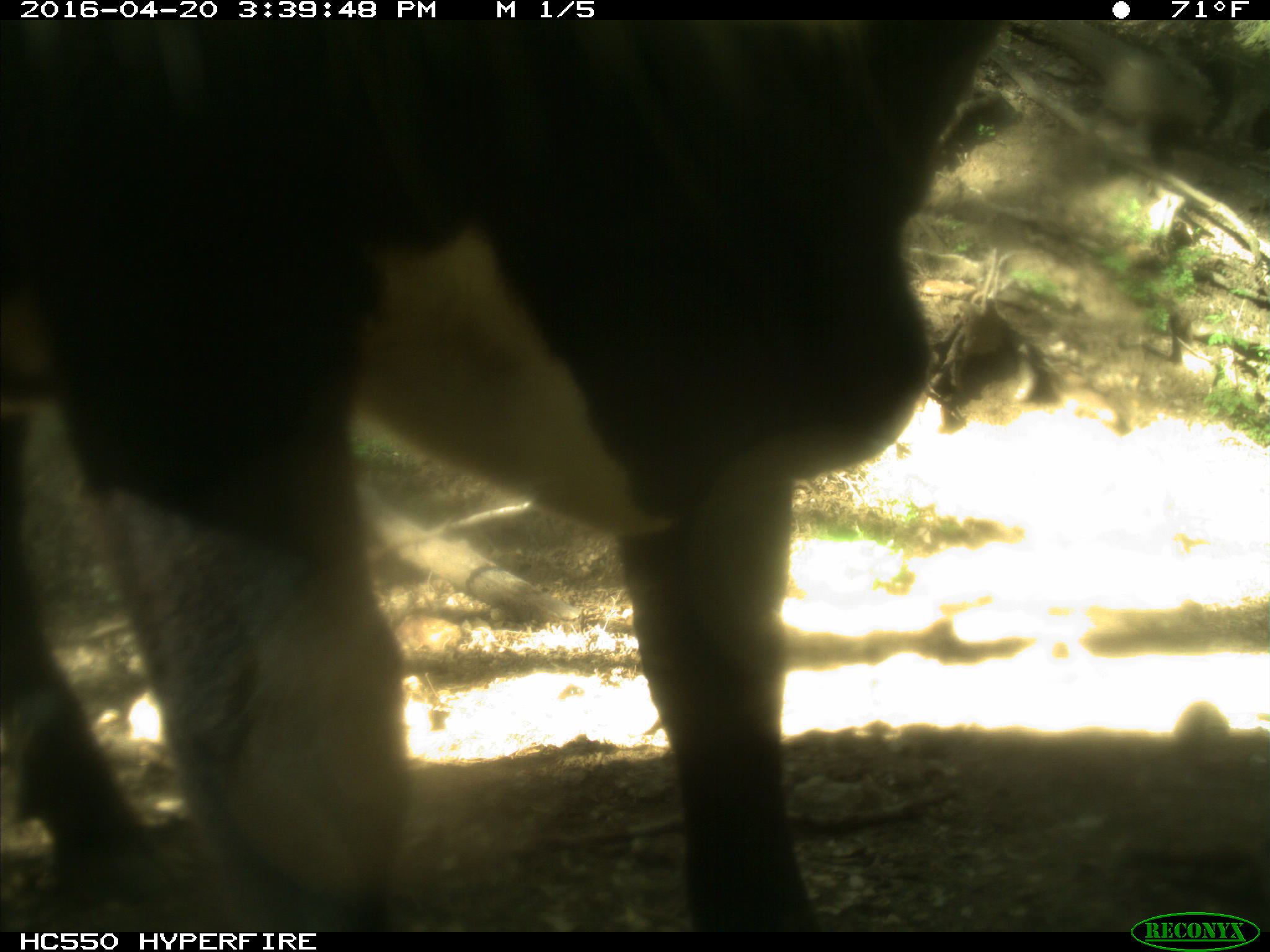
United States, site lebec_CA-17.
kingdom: Animalia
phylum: Chordata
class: Mammalia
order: Artiodactyla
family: Bovidae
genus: Bos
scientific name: Bos taurus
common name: domestic cow